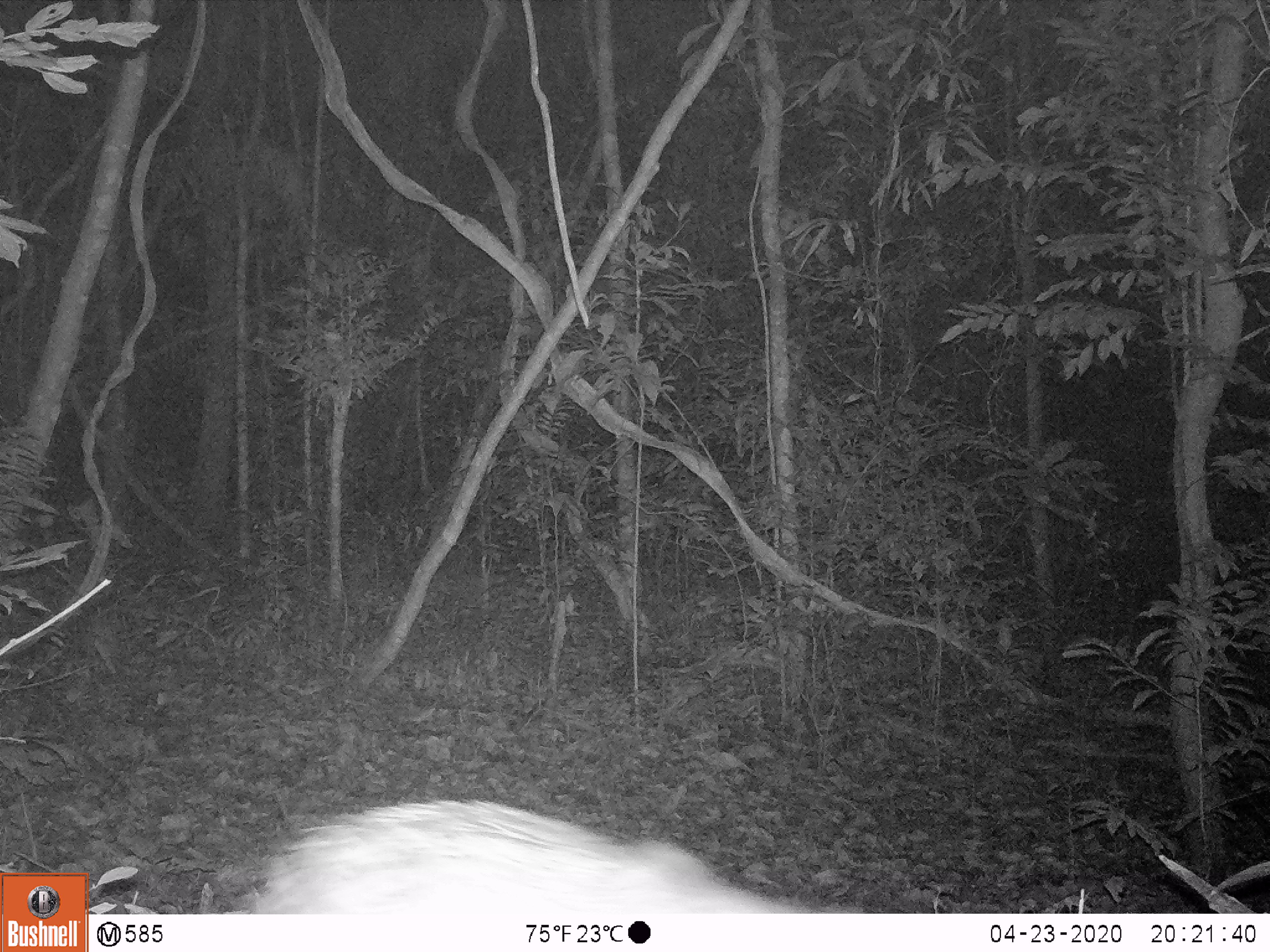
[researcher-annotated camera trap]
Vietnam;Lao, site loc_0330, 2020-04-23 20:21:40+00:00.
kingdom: Animalia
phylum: Chordata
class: Mammalia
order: Rodentia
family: Hystricidae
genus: Atherurus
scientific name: Atherurus macrourus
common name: asiatic brush-tailed porcupine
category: asiatic brush tailed porcupine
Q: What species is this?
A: Asiatic brush tailed porcupine (asiatic brush-tailed porcupine) (Atherurus macrourus).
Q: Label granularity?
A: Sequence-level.